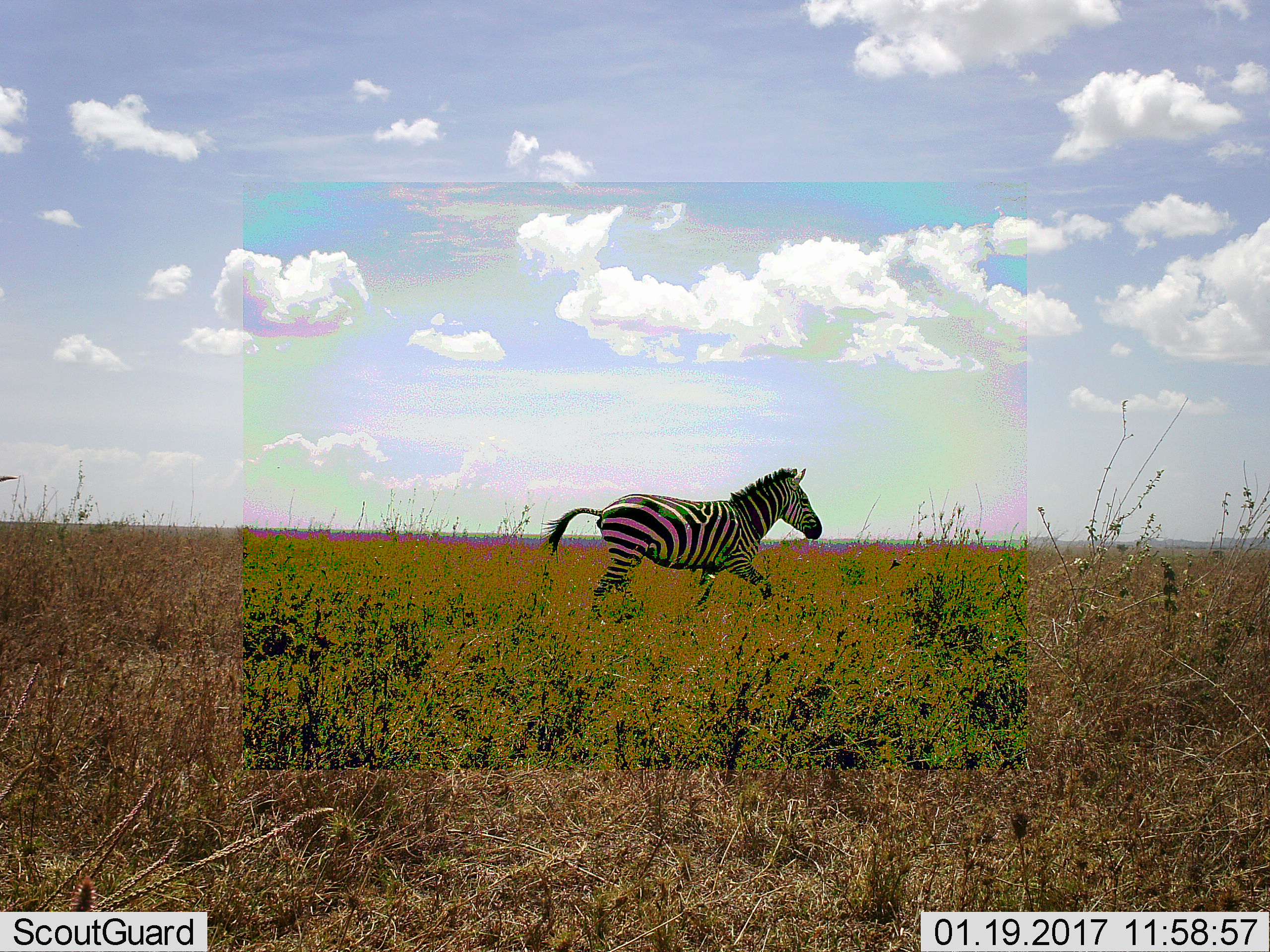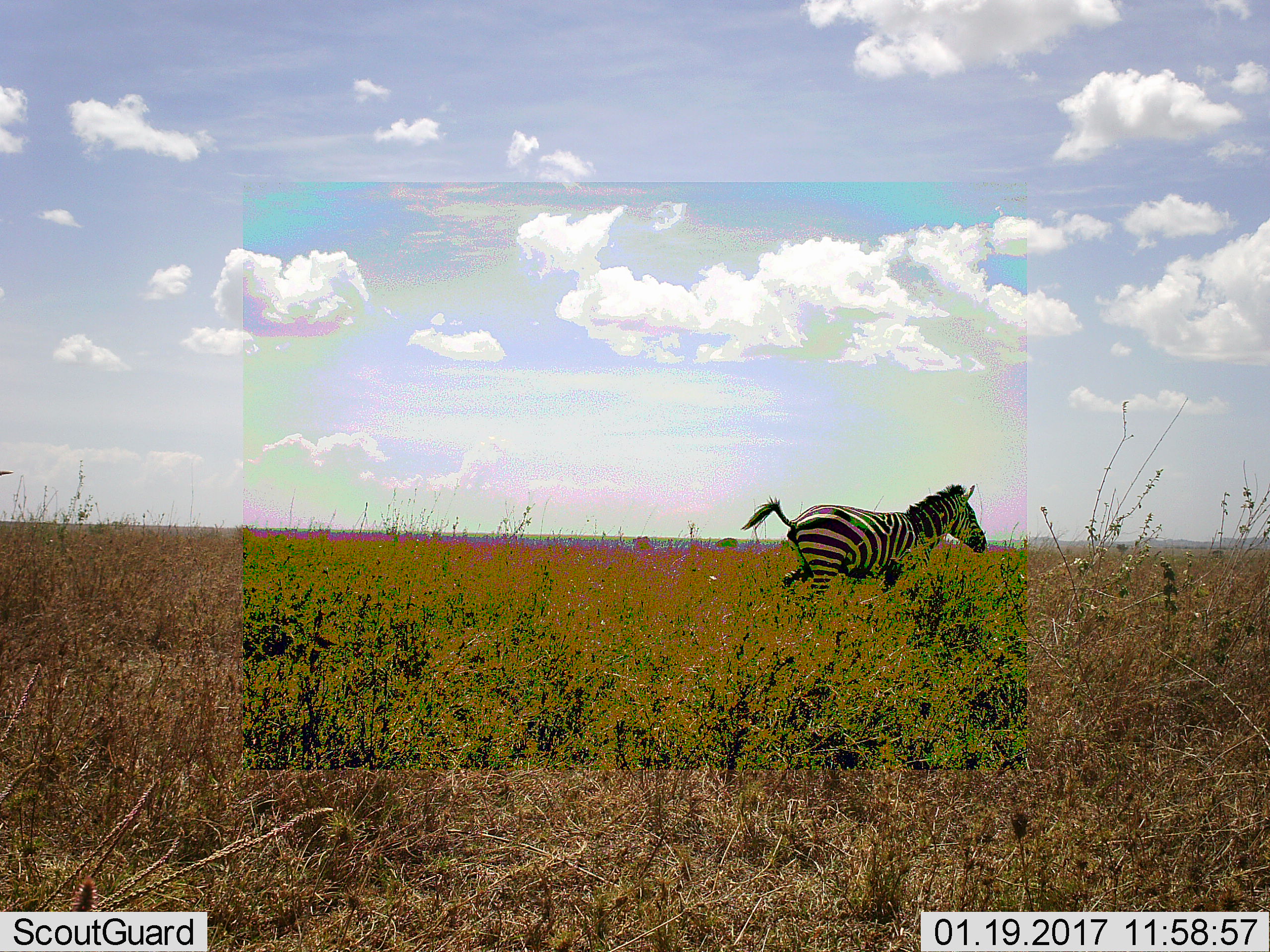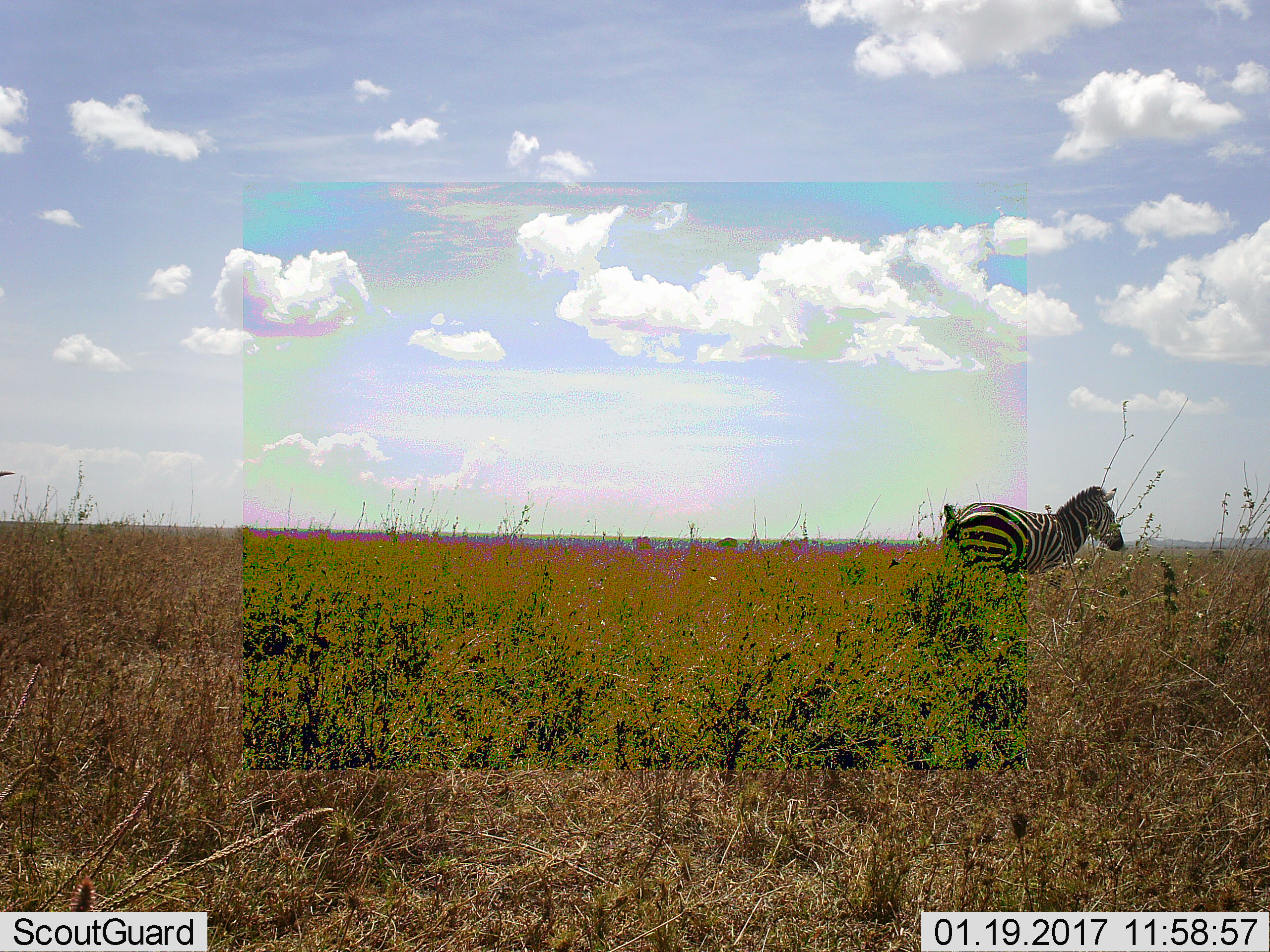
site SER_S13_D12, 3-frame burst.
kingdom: Animalia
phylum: Chordata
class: Mammalia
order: Perissodactyla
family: Equidae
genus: Equus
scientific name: Equus quagga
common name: plains zebra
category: zebraplains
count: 1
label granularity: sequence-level